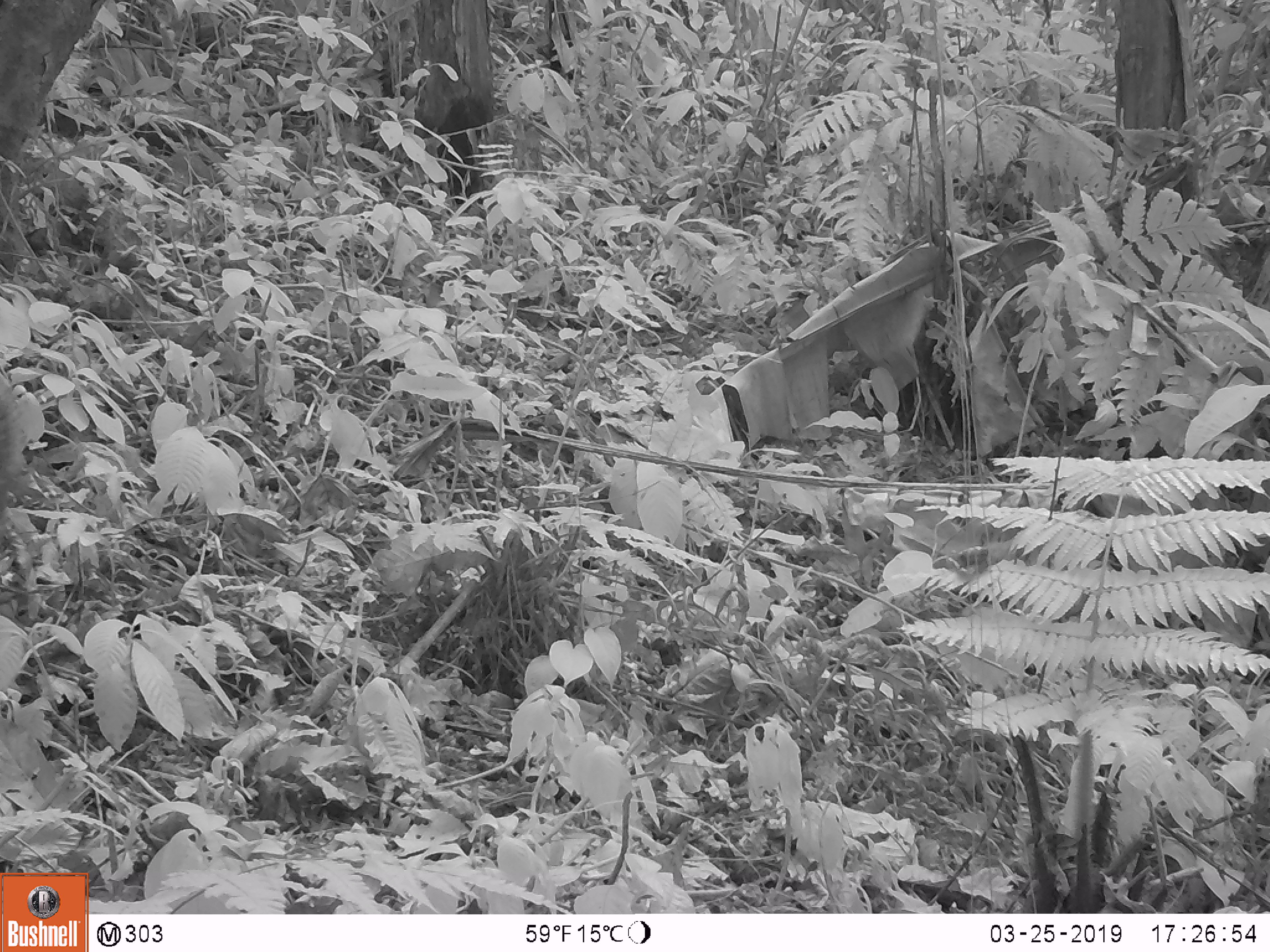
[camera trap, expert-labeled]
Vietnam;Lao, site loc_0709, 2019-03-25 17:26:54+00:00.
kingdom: Animalia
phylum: Chordata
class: Mammalia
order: Artiodactyla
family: Suidae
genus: Sus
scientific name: Sus scrofa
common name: eurasian wild pig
Eurasian wild pig (Sus scrofa). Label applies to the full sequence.